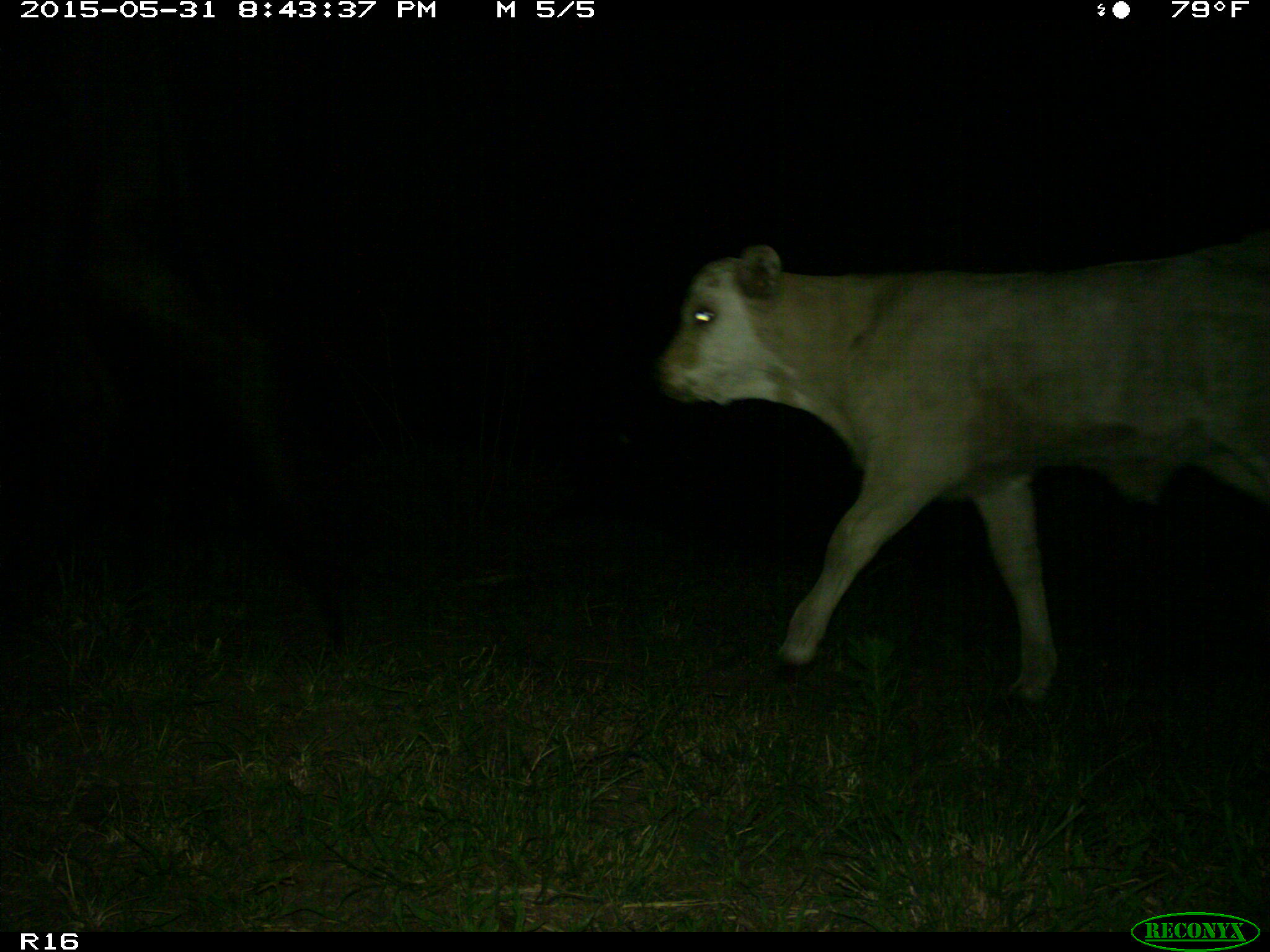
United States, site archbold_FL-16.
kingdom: Animalia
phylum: Chordata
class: Mammalia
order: Artiodactyla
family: Bovidae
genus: Bos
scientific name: Bos taurus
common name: domestic cow